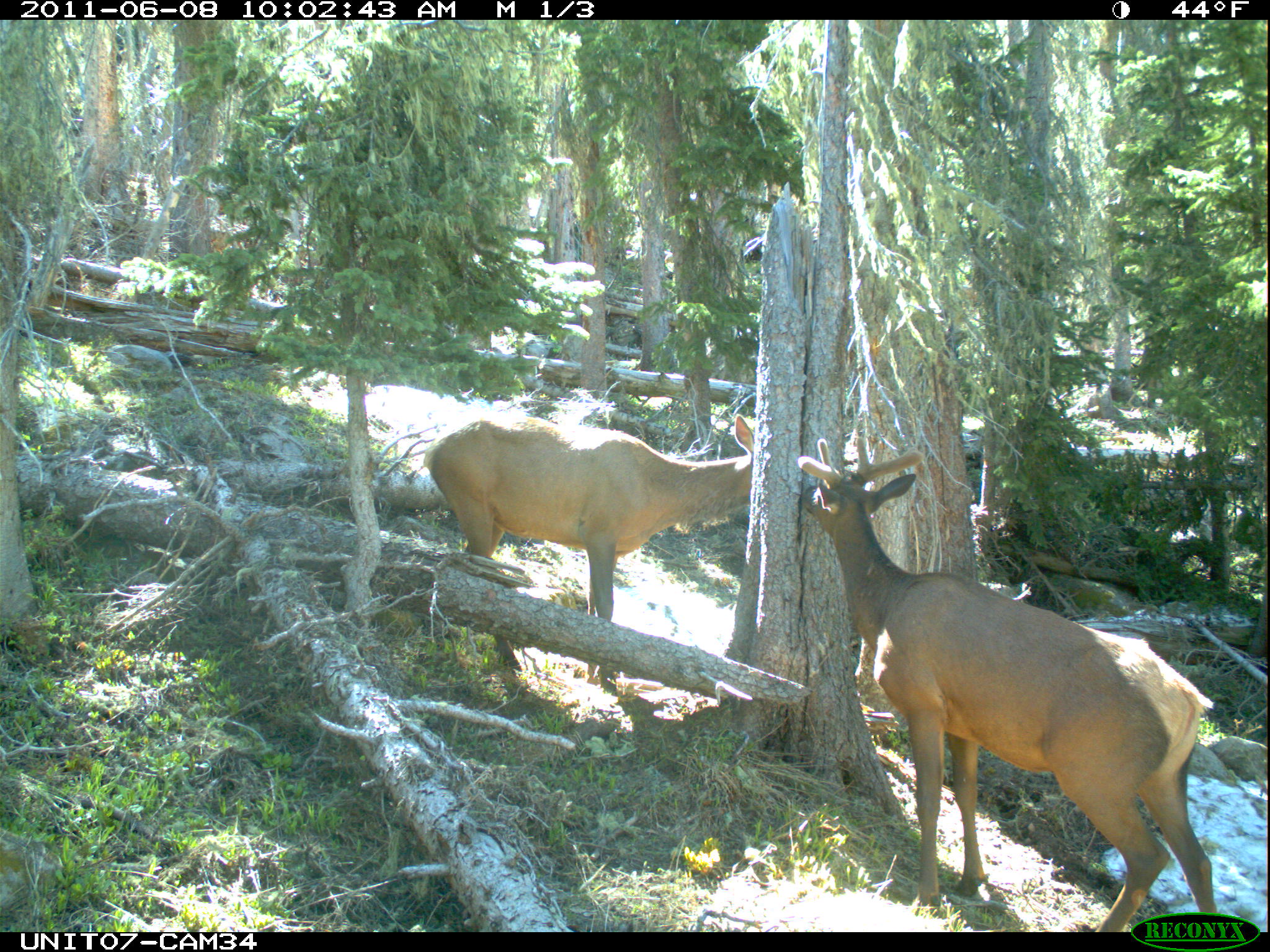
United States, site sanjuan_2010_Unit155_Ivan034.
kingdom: Animalia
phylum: Chordata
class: Mammalia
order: Artiodactyla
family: Cervidae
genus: Cervus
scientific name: Cervus elaphus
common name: red deer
Cervus elaphus (red deer).